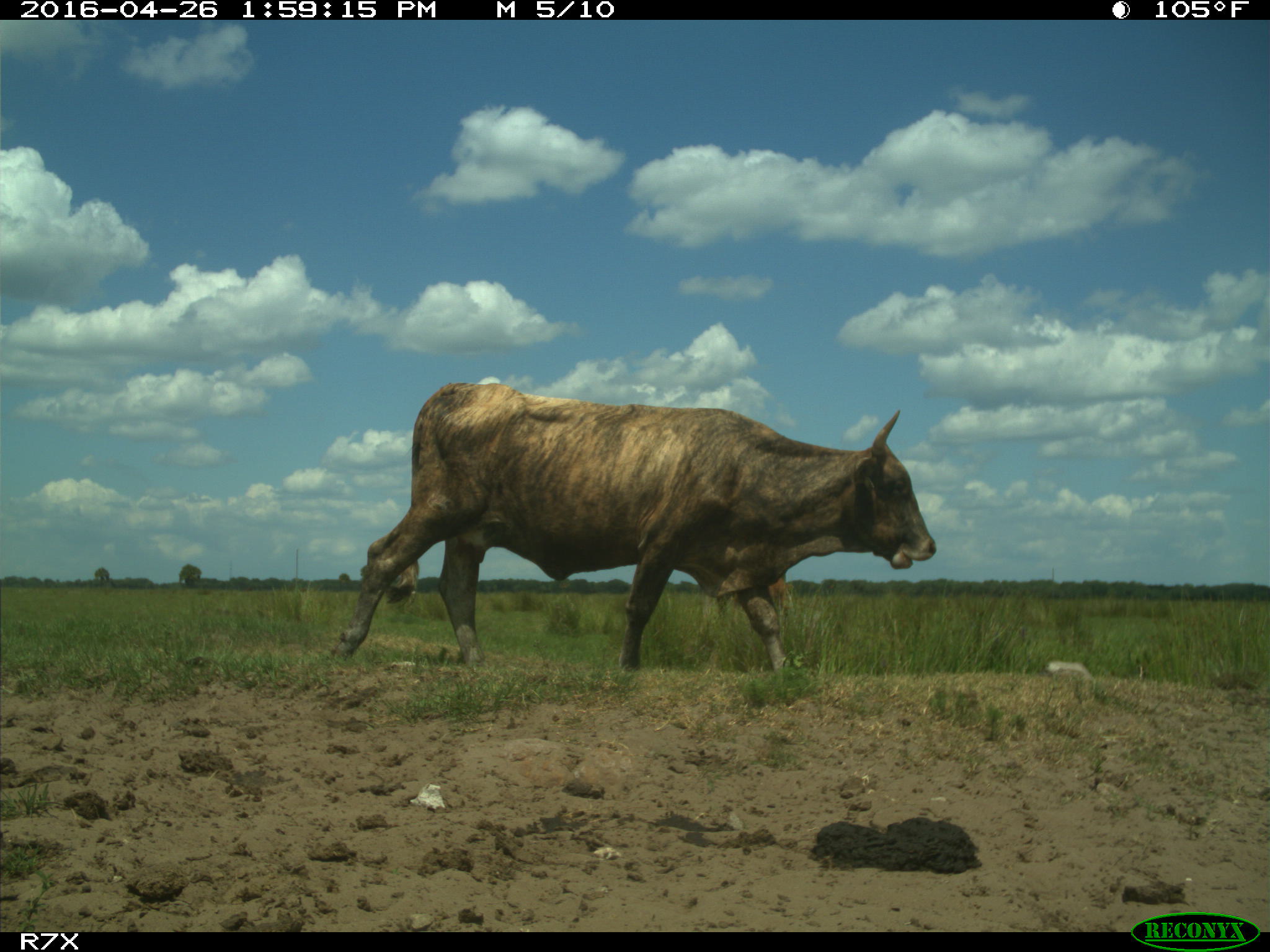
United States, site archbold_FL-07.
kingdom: Animalia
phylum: Chordata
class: Mammalia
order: Artiodactyla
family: Bovidae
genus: Bos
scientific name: Bos taurus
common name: domestic cow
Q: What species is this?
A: Bos taurus (domestic cow).